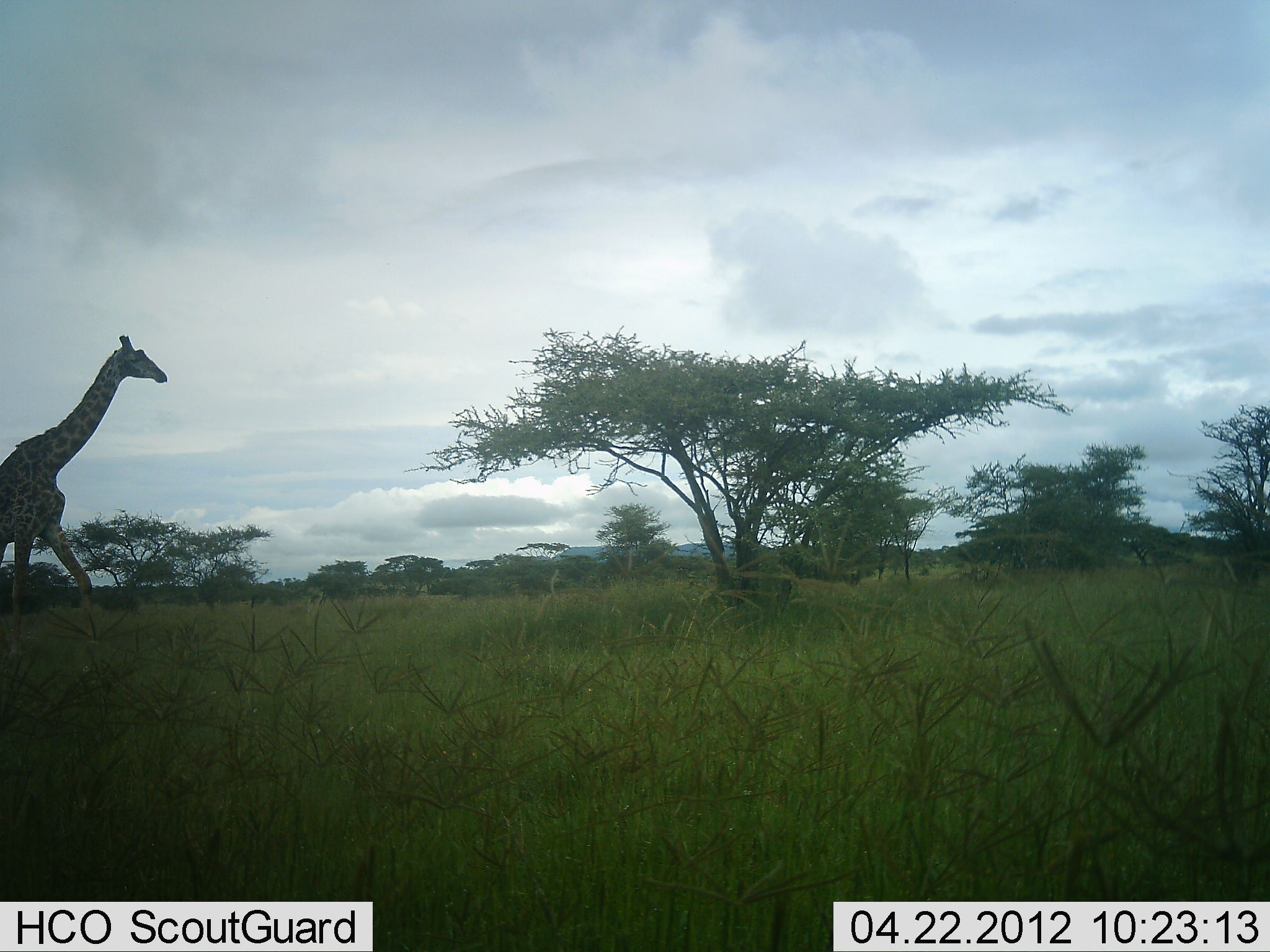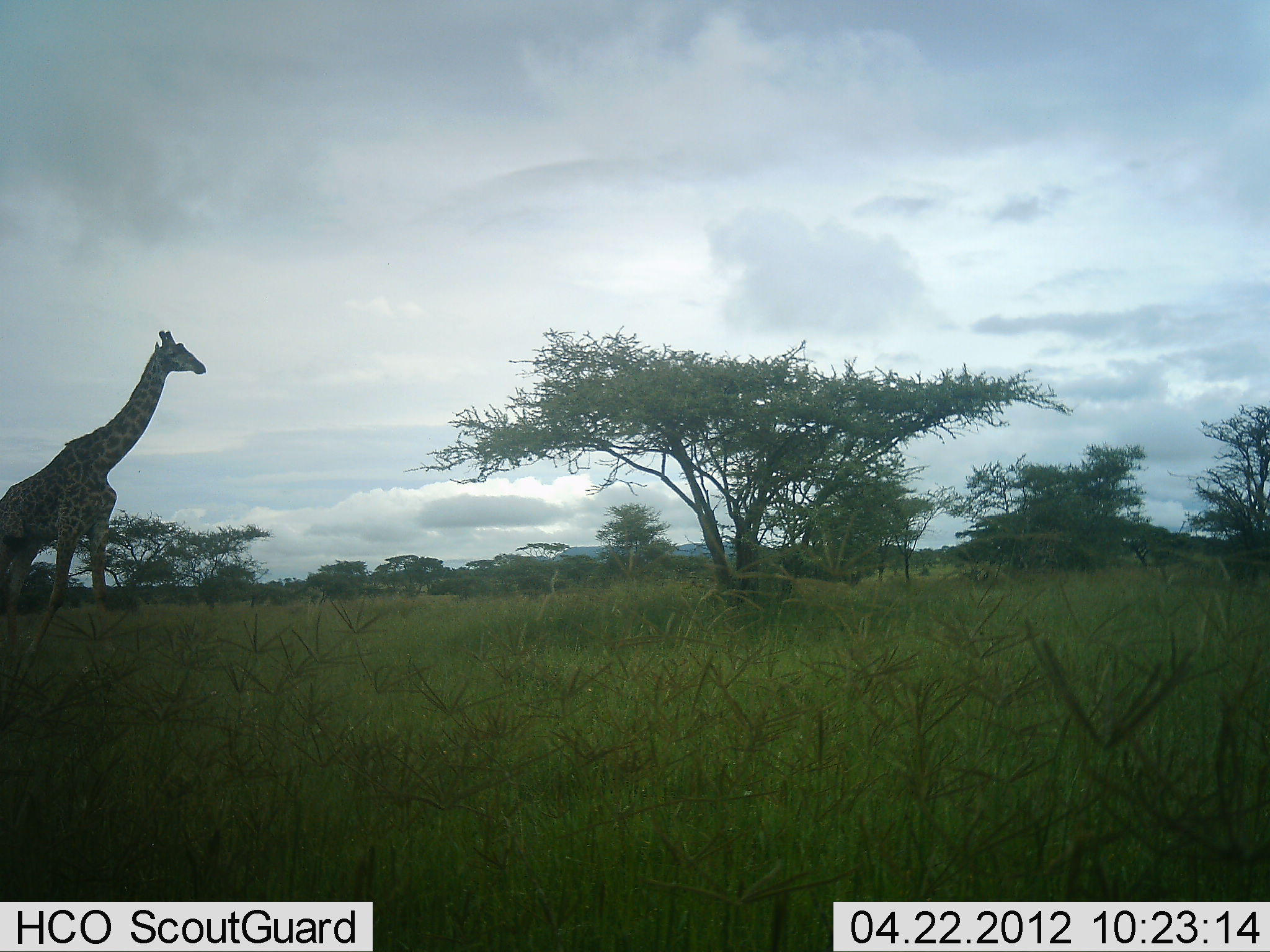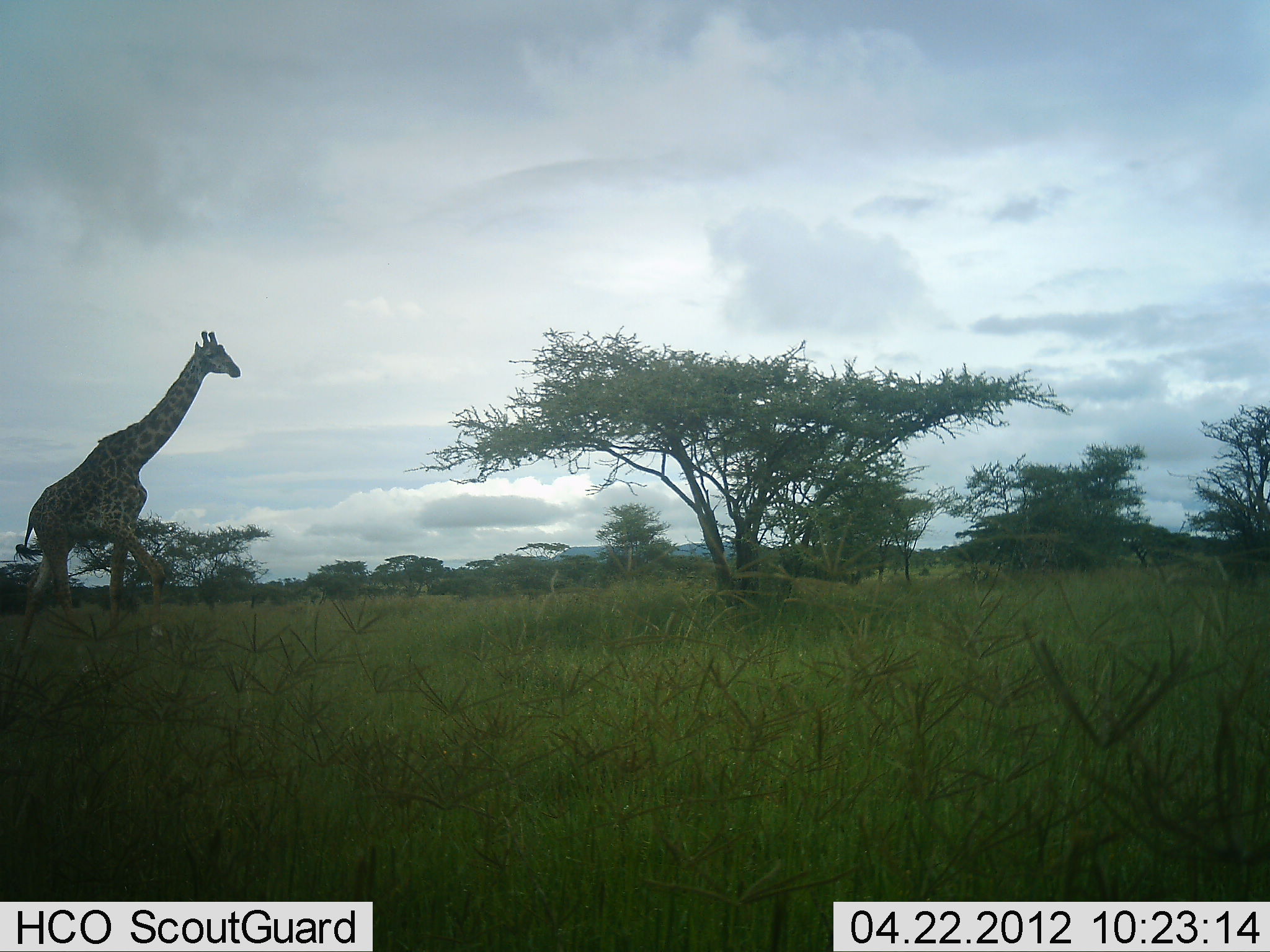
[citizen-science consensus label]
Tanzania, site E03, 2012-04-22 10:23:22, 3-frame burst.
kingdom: Animalia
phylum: Chordata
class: Mammalia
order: Artiodactyla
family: Giraffidae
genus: Giraffa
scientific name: Giraffa camelopardalis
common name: giraffe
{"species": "giraffe (Giraffa camelopardalis)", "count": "1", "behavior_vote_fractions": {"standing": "5%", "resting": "0%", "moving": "95%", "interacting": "0%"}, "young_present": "0%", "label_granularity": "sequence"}